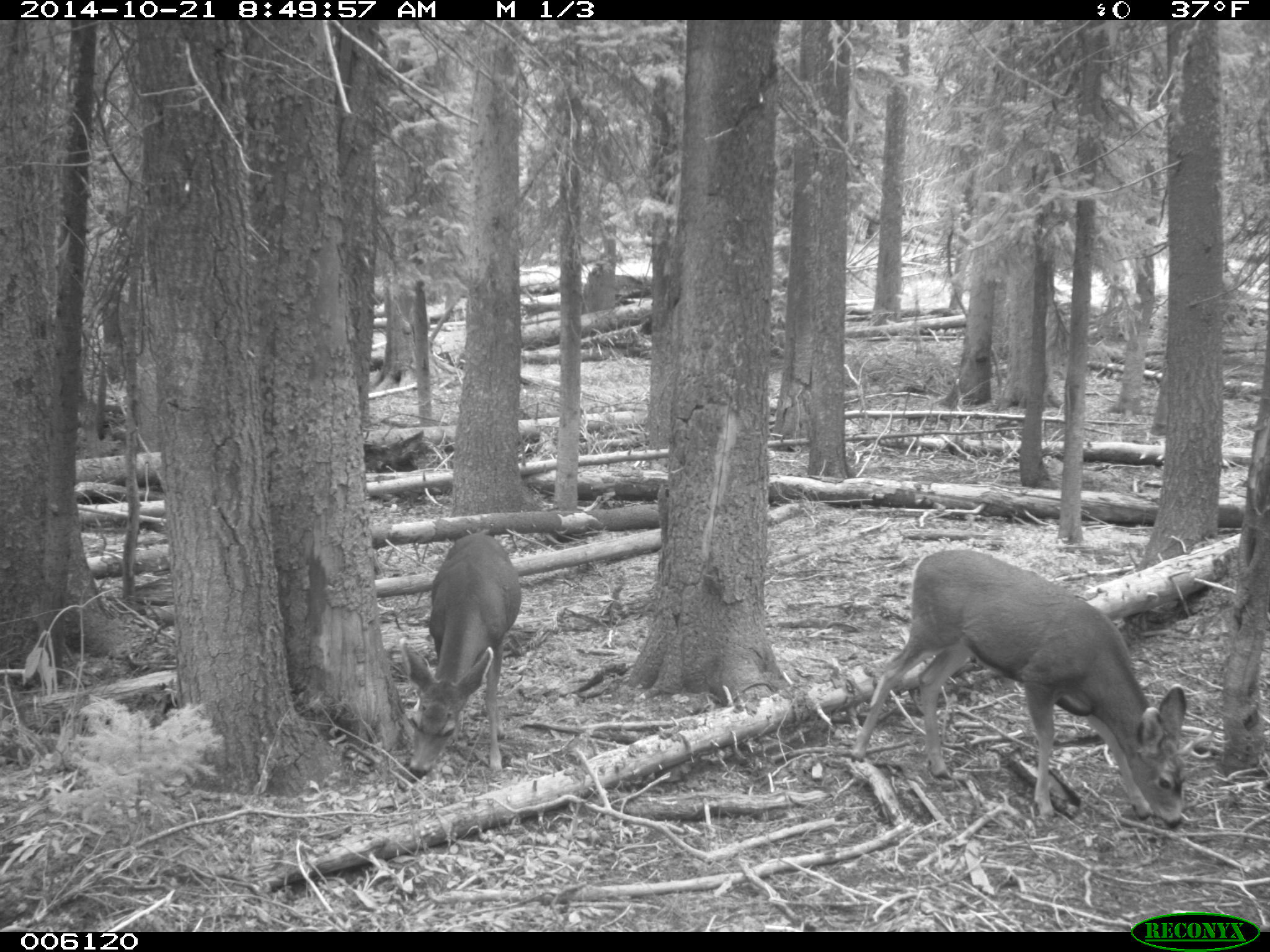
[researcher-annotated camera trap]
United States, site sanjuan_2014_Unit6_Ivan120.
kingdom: Animalia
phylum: Chordata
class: Mammalia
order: Artiodactyla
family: Cervidae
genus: Odocoileus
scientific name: Odocoileus hemionus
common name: mule deer